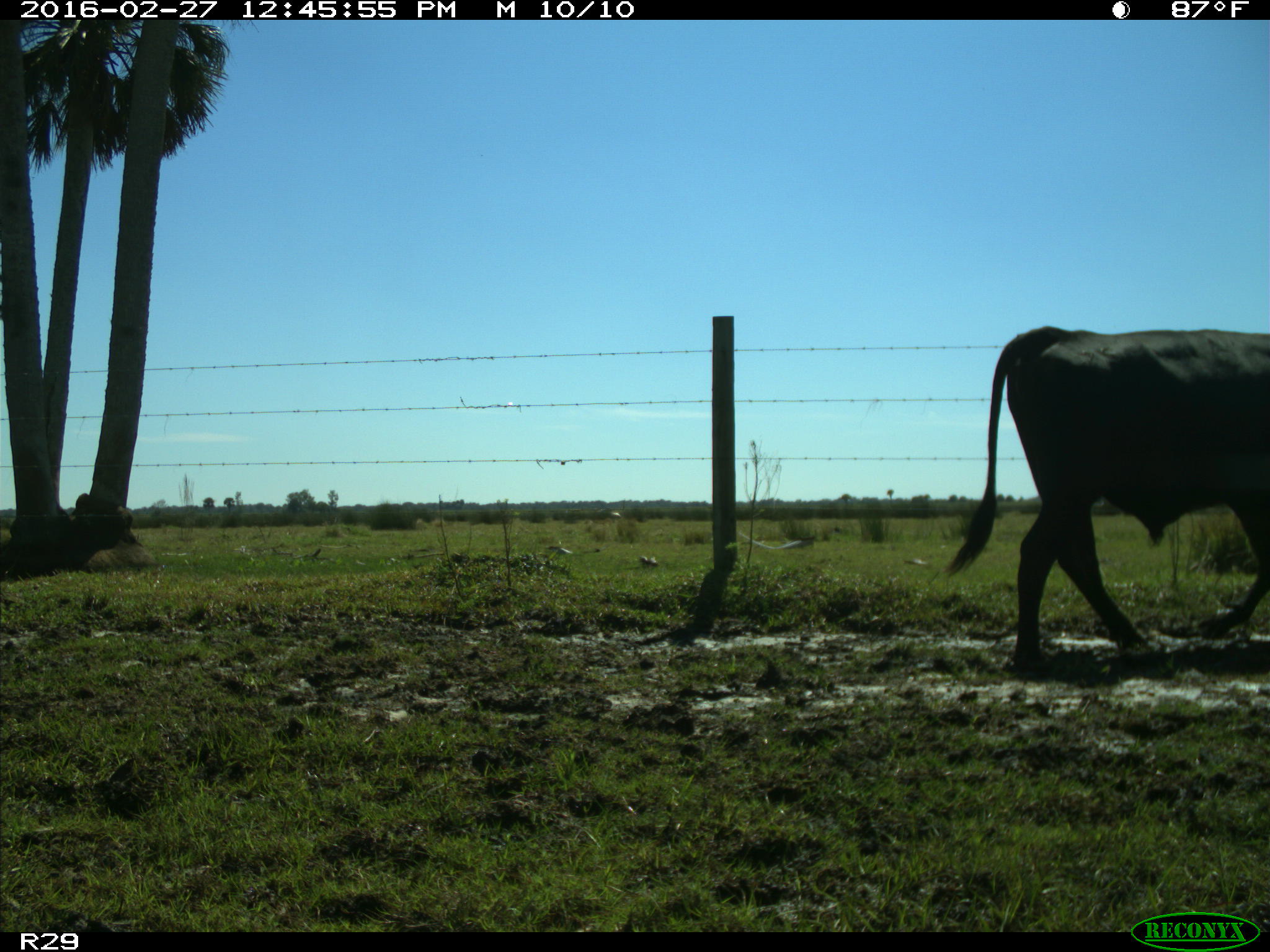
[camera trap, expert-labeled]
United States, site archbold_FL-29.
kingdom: Animalia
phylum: Chordata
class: Mammalia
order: Artiodactyla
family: Bovidae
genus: Bos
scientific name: Bos taurus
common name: domestic cow